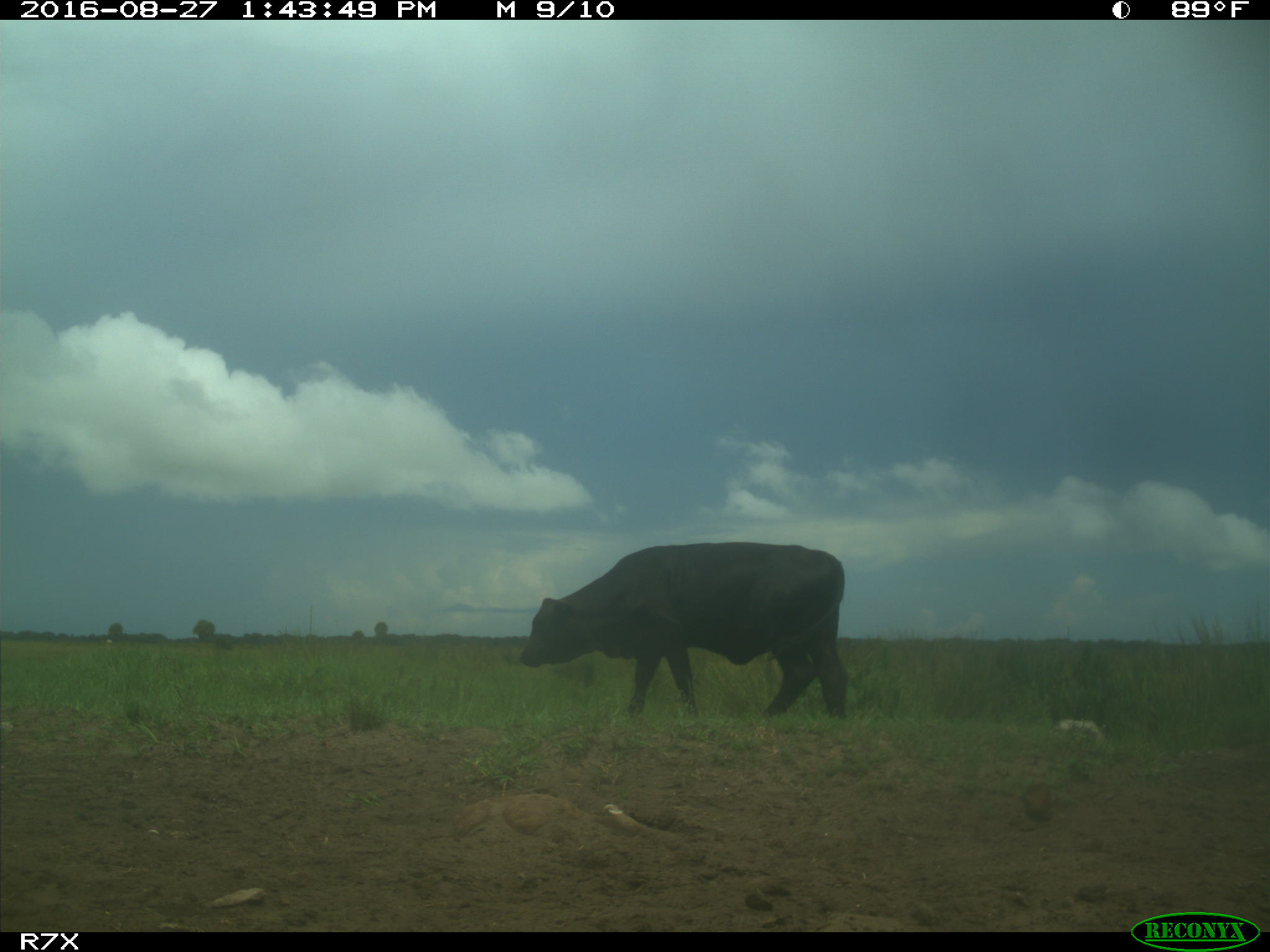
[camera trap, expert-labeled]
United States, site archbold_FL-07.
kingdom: Animalia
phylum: Chordata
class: Mammalia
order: Artiodactyla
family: Bovidae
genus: Bos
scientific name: Bos taurus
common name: domestic cow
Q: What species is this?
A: Bos taurus (domestic cow).